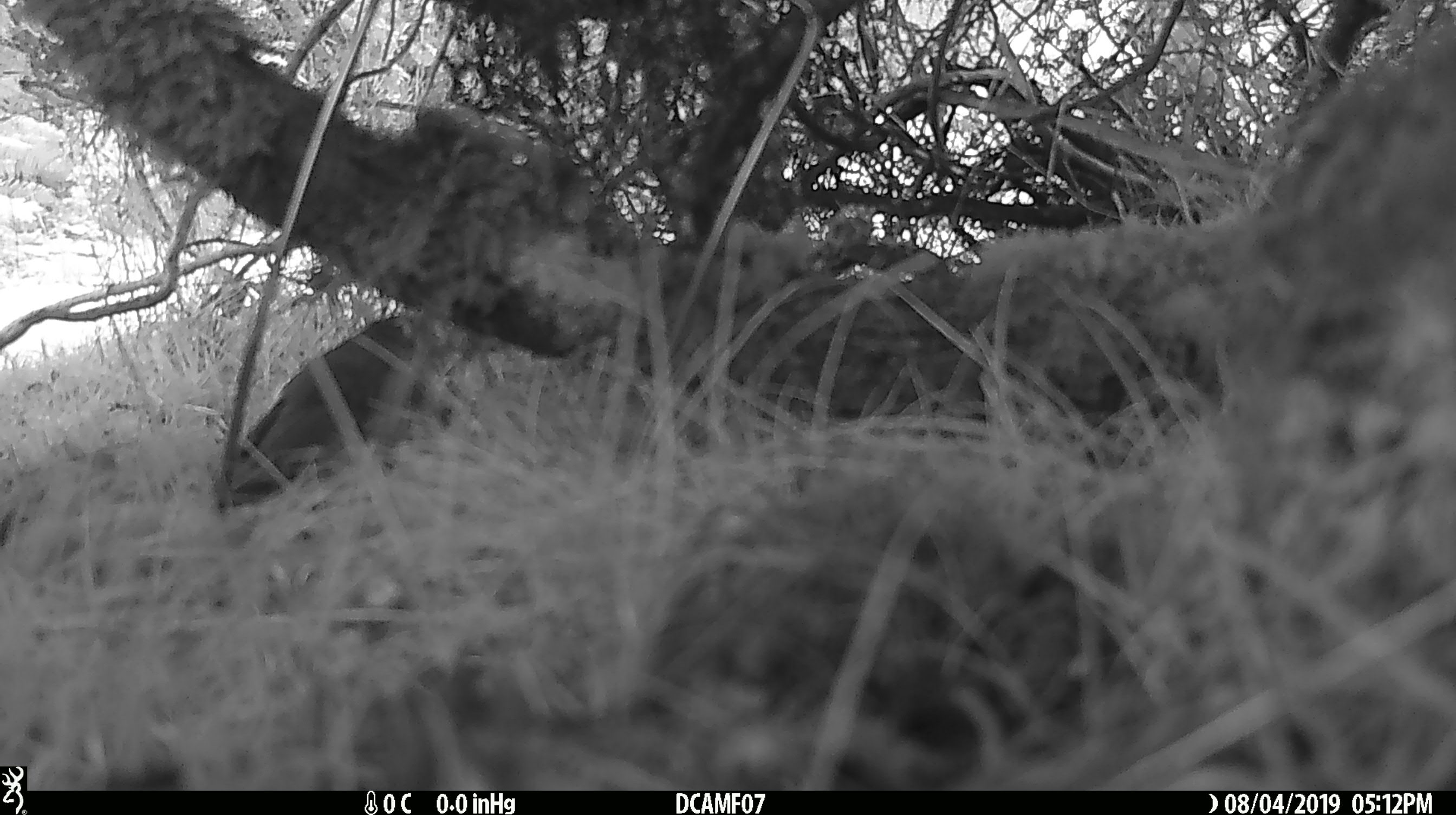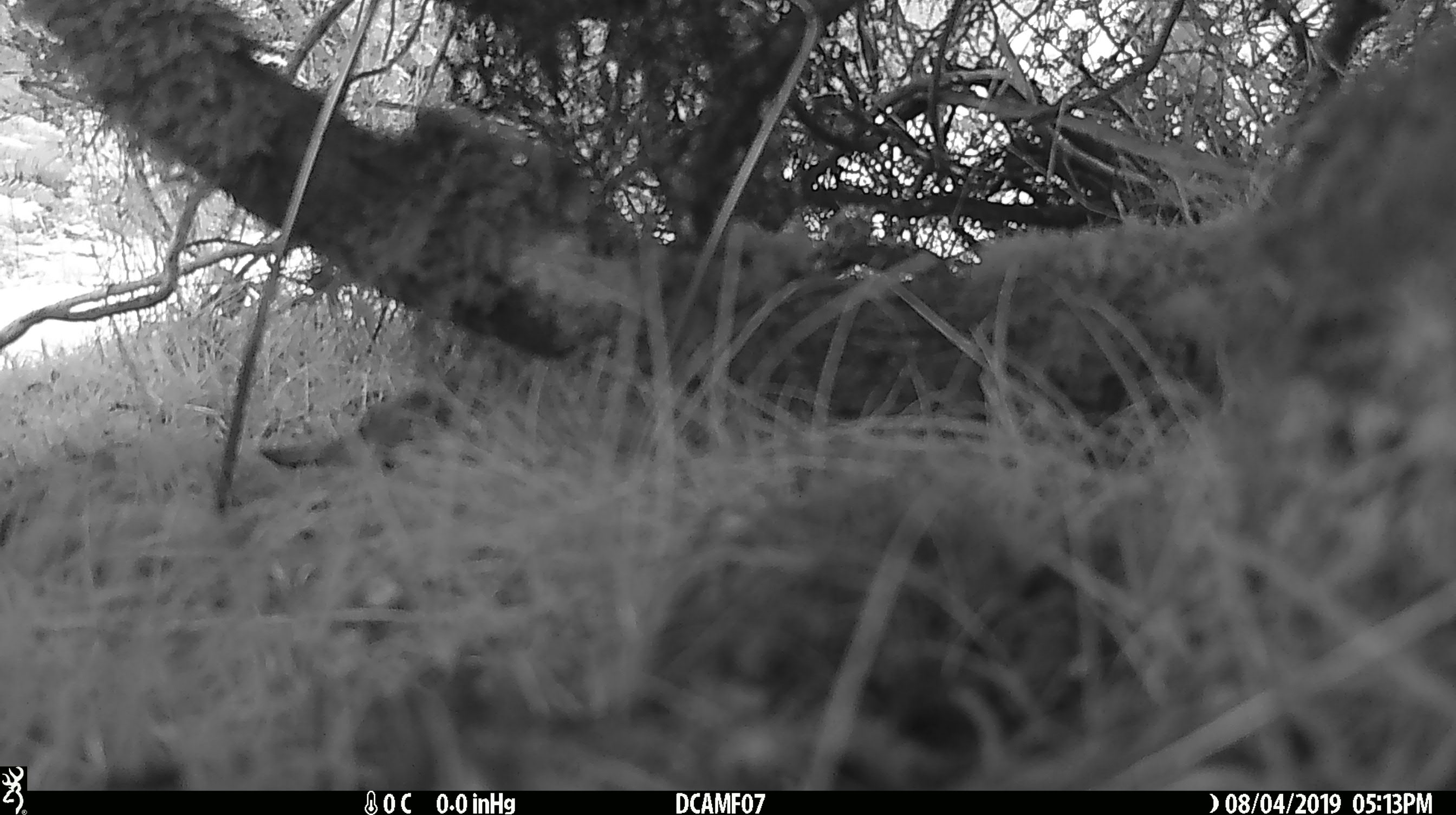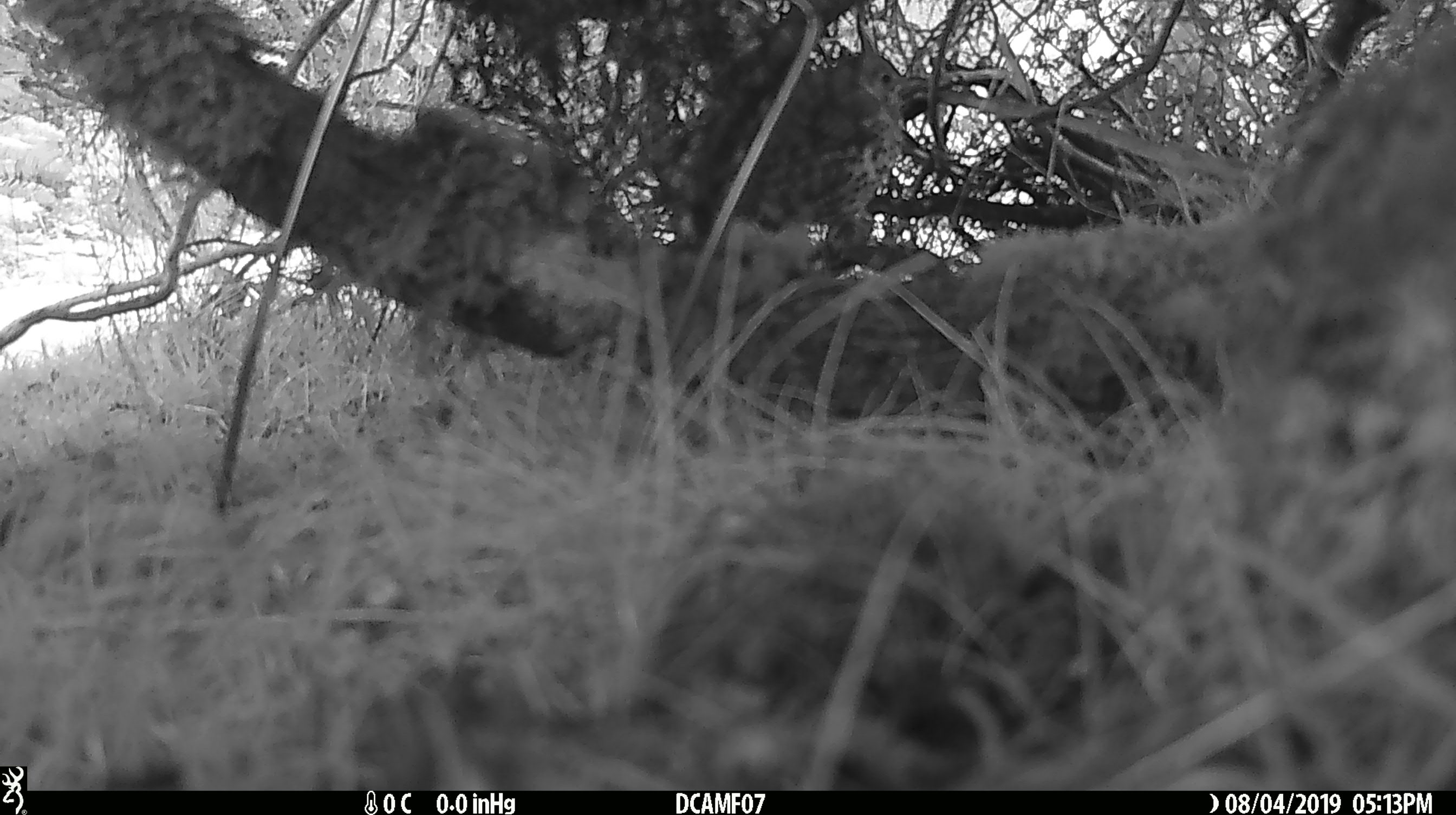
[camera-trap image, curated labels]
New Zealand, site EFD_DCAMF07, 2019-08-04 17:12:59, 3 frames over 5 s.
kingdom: Animalia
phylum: Chordata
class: Aves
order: Passeriformes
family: Turdidae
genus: Turdus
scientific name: Turdus philomelos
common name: song thrush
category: thrush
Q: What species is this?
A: Thrush (song thrush) (Turdus philomelos).